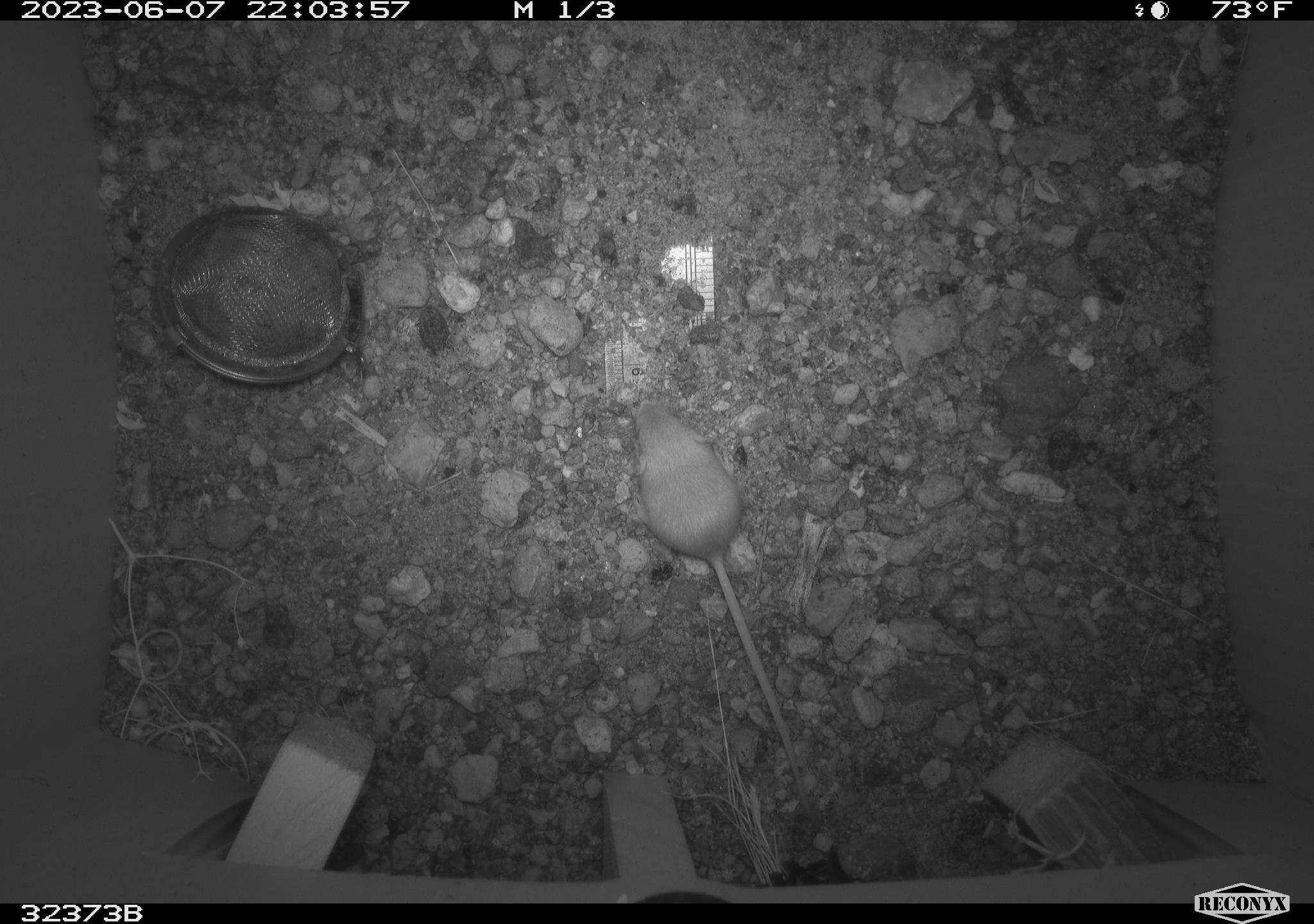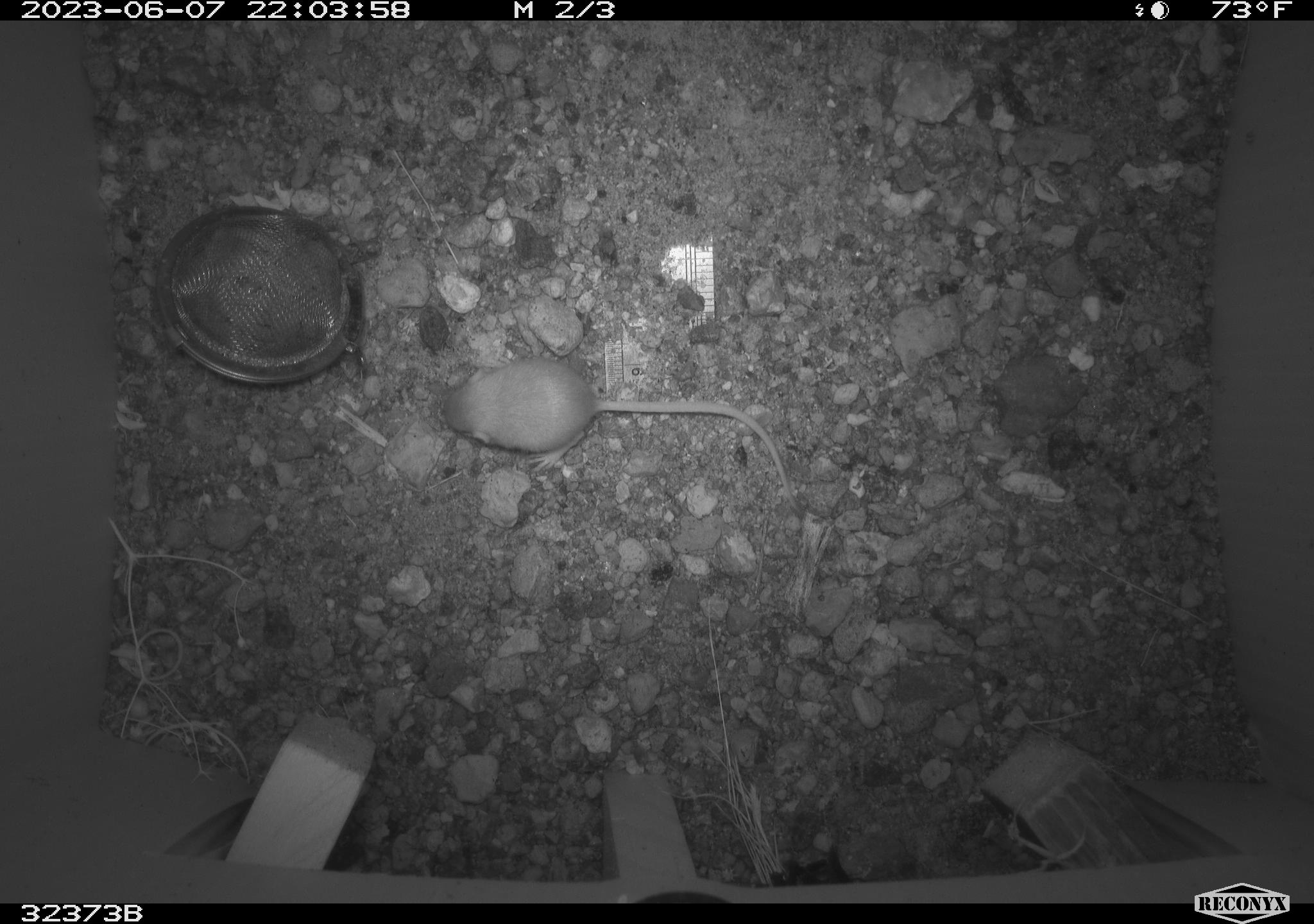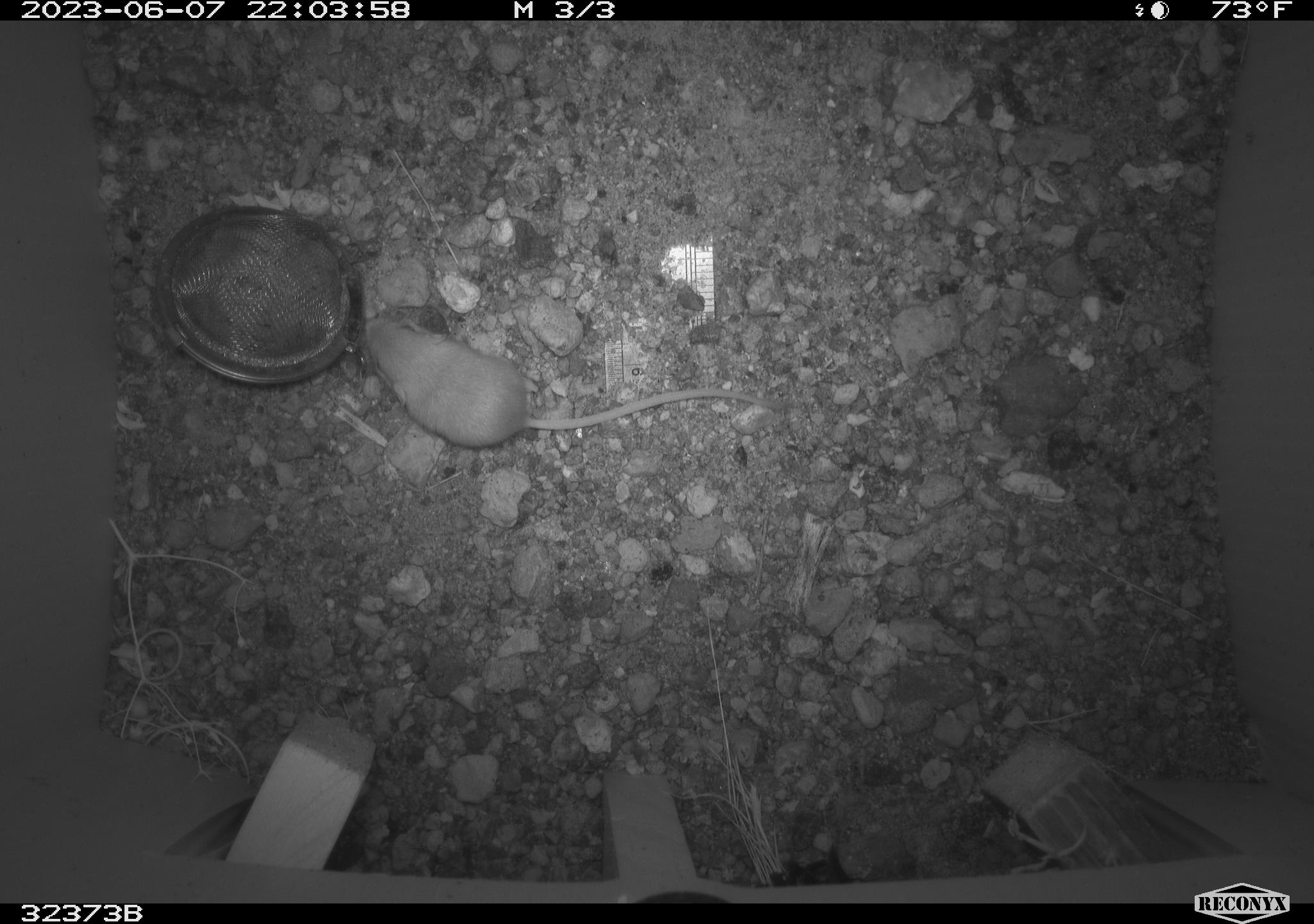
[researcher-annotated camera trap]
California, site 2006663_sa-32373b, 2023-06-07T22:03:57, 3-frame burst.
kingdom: Animalia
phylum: Chordata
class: Mammalia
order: Rodentia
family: Heteromyidae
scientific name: Heteromyidae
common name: kangaroo rats and pocket mice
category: heteromyidae family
Heteromyidae family (kangaroo rats and pocket mice) (Heteromyidae).